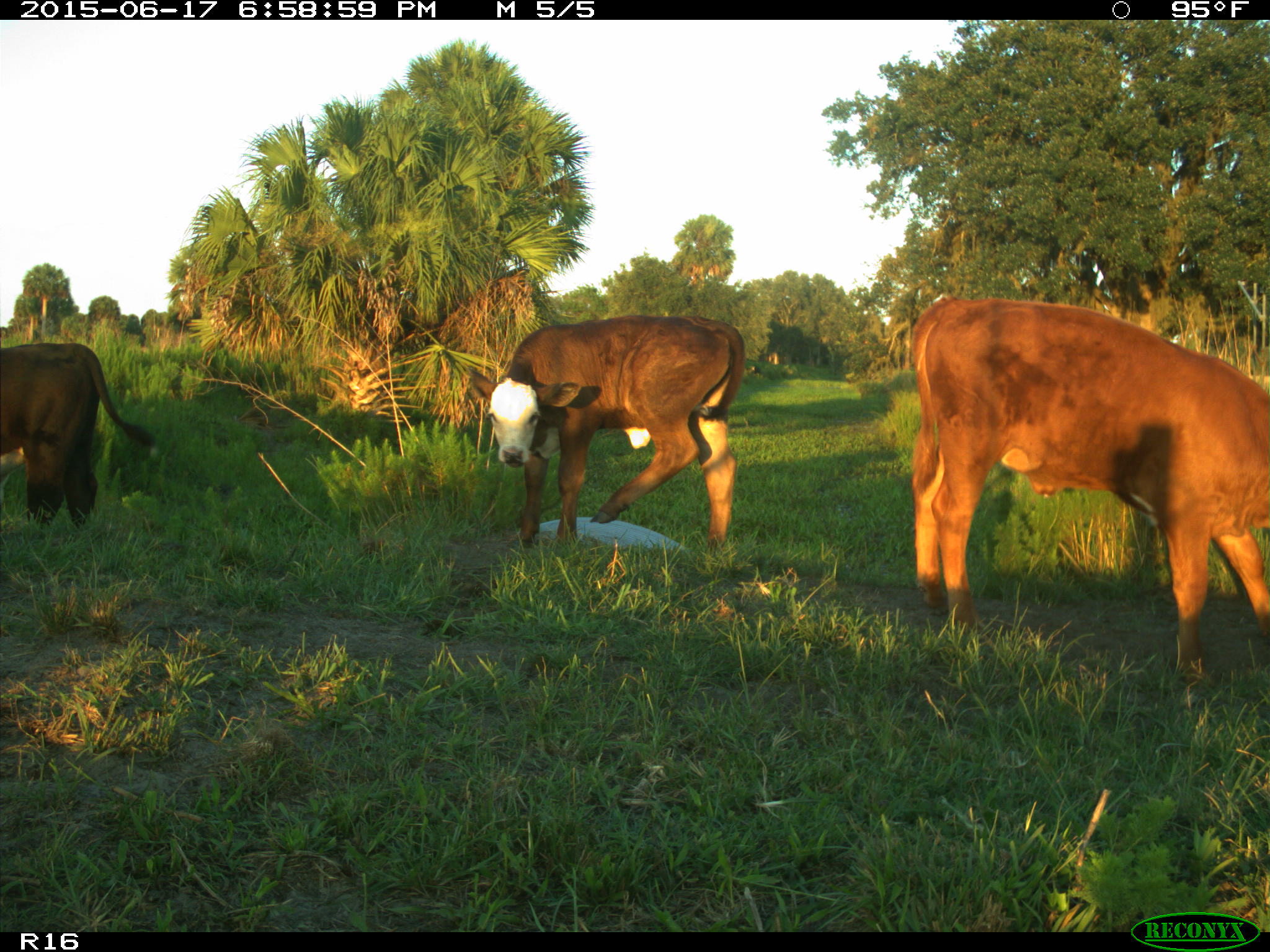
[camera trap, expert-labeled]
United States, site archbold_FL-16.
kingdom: Animalia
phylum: Chordata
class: Mammalia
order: Artiodactyla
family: Bovidae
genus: Bos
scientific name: Bos taurus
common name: domestic cow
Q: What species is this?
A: Bos taurus (domestic cow).